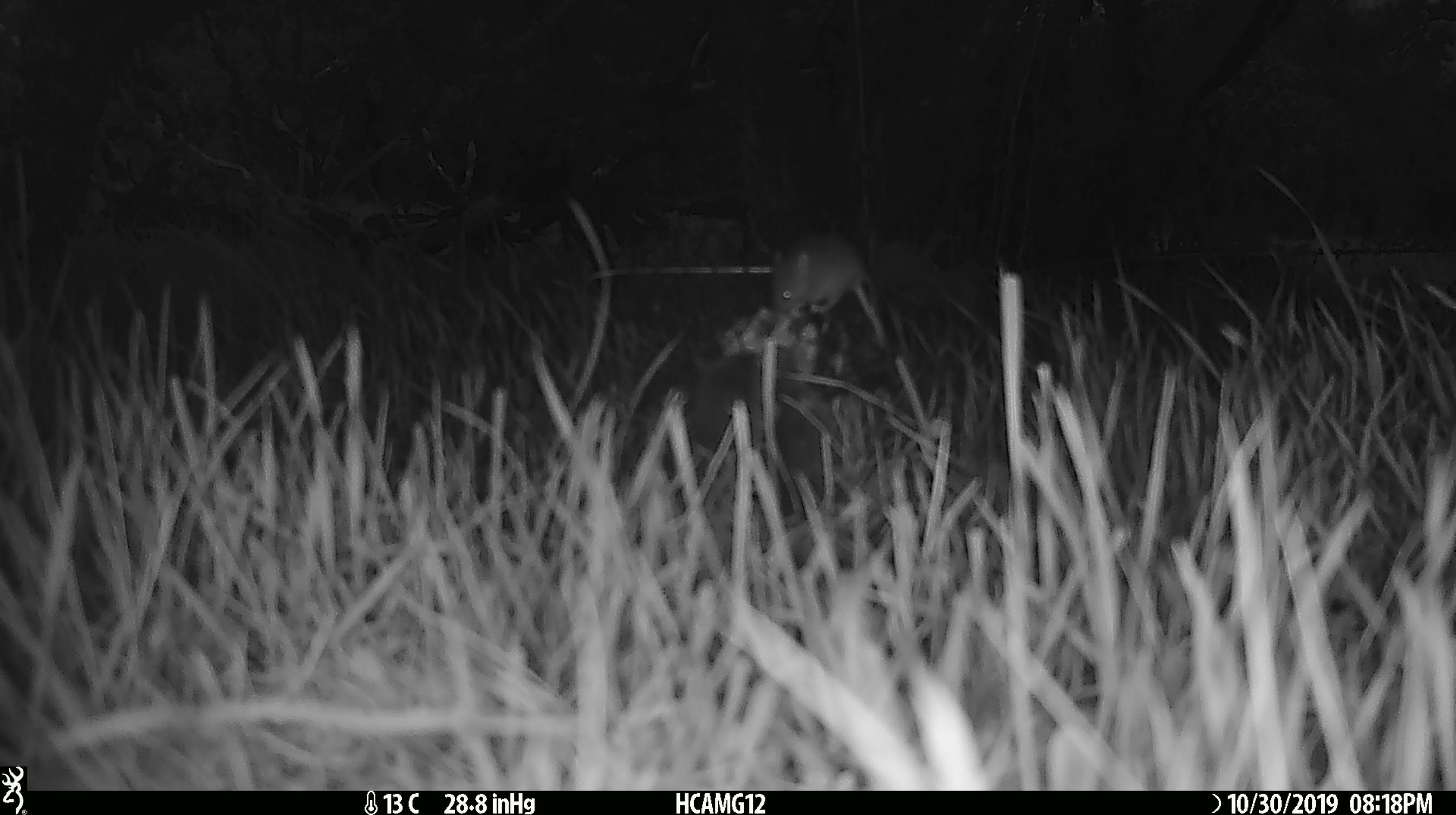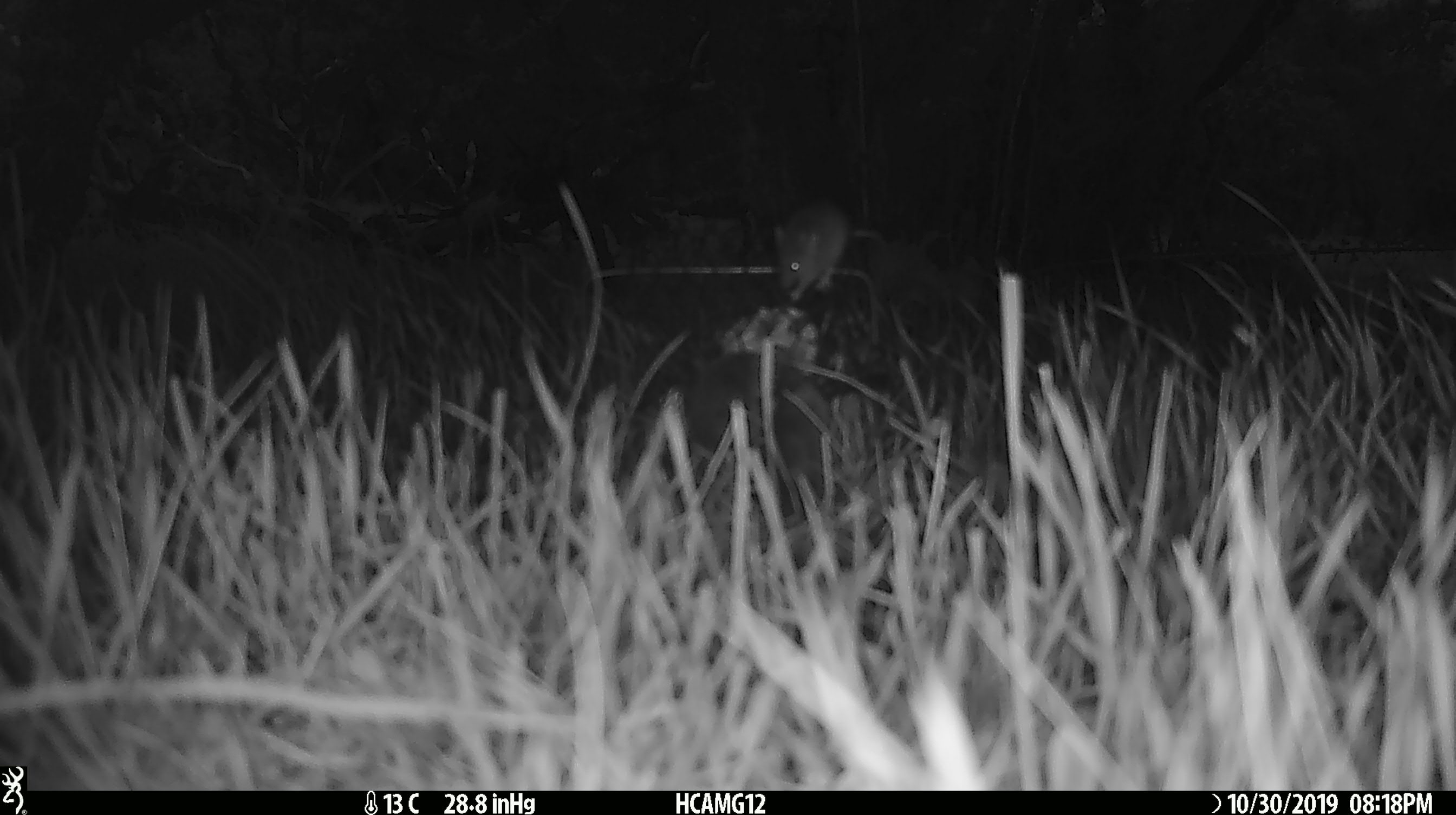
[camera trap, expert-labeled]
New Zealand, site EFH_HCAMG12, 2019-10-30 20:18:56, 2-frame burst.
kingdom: Animalia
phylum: Chordata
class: Mammalia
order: Rodentia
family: Muridae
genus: Mus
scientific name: Mus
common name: mouse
Mouse (Mus).